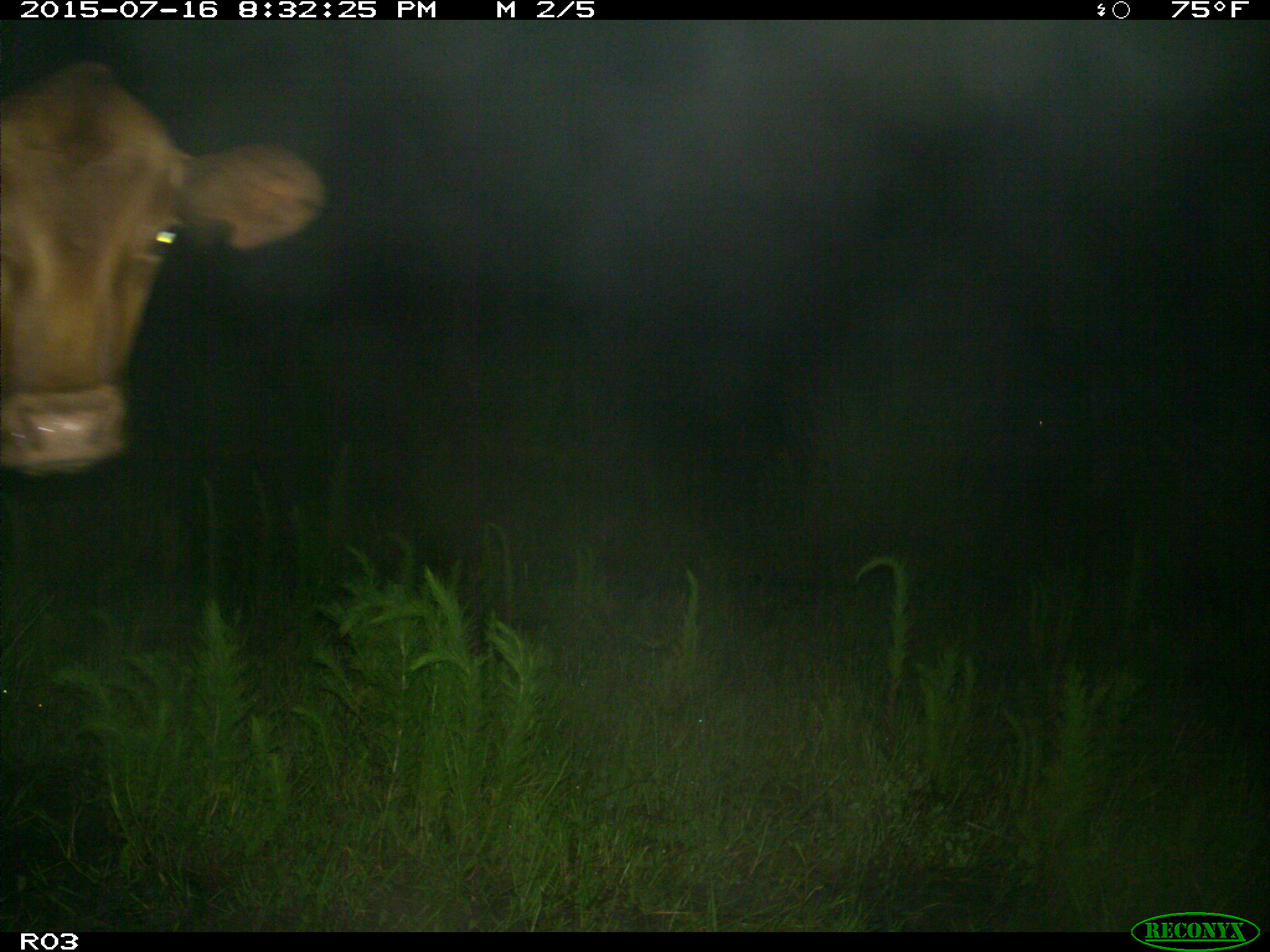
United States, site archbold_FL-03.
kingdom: Animalia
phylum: Chordata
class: Mammalia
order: Artiodactyla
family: Bovidae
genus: Bos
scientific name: Bos taurus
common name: domestic cow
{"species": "Bos taurus (domestic cow)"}